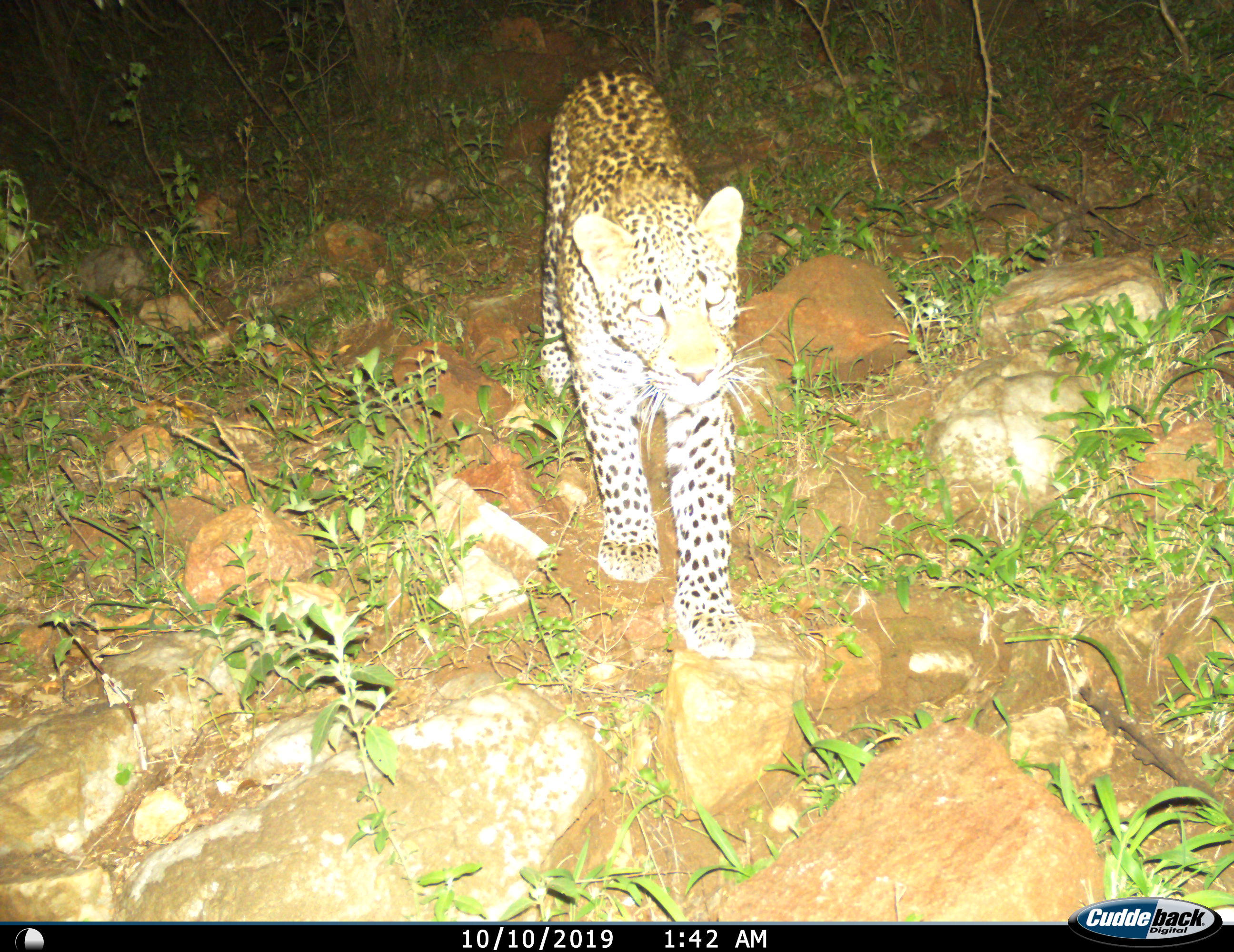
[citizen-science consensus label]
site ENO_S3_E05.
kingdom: Animalia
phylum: Chordata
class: Mammalia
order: Carnivora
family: Felidae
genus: Panthera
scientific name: Panthera pardus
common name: leopard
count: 1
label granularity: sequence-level